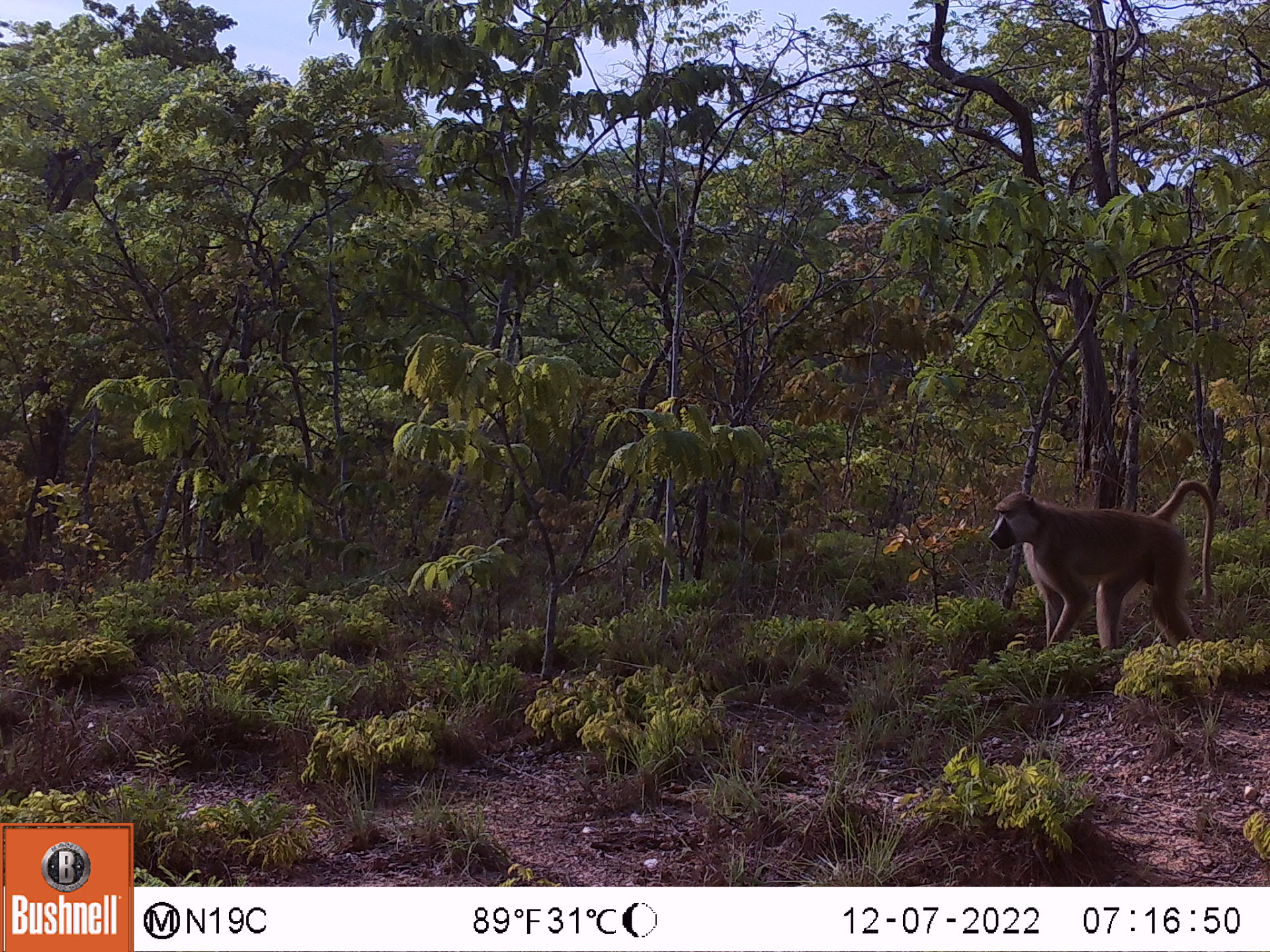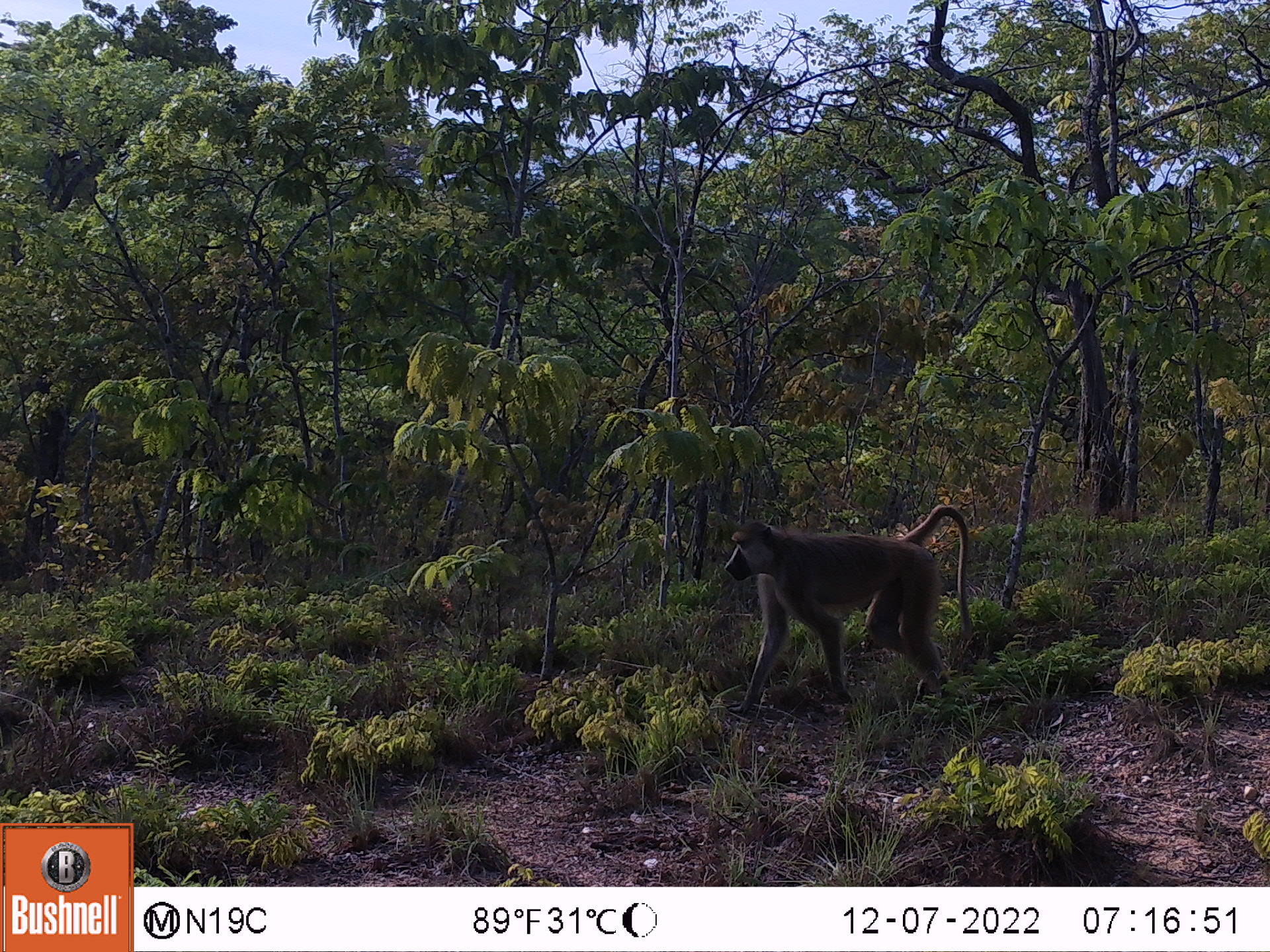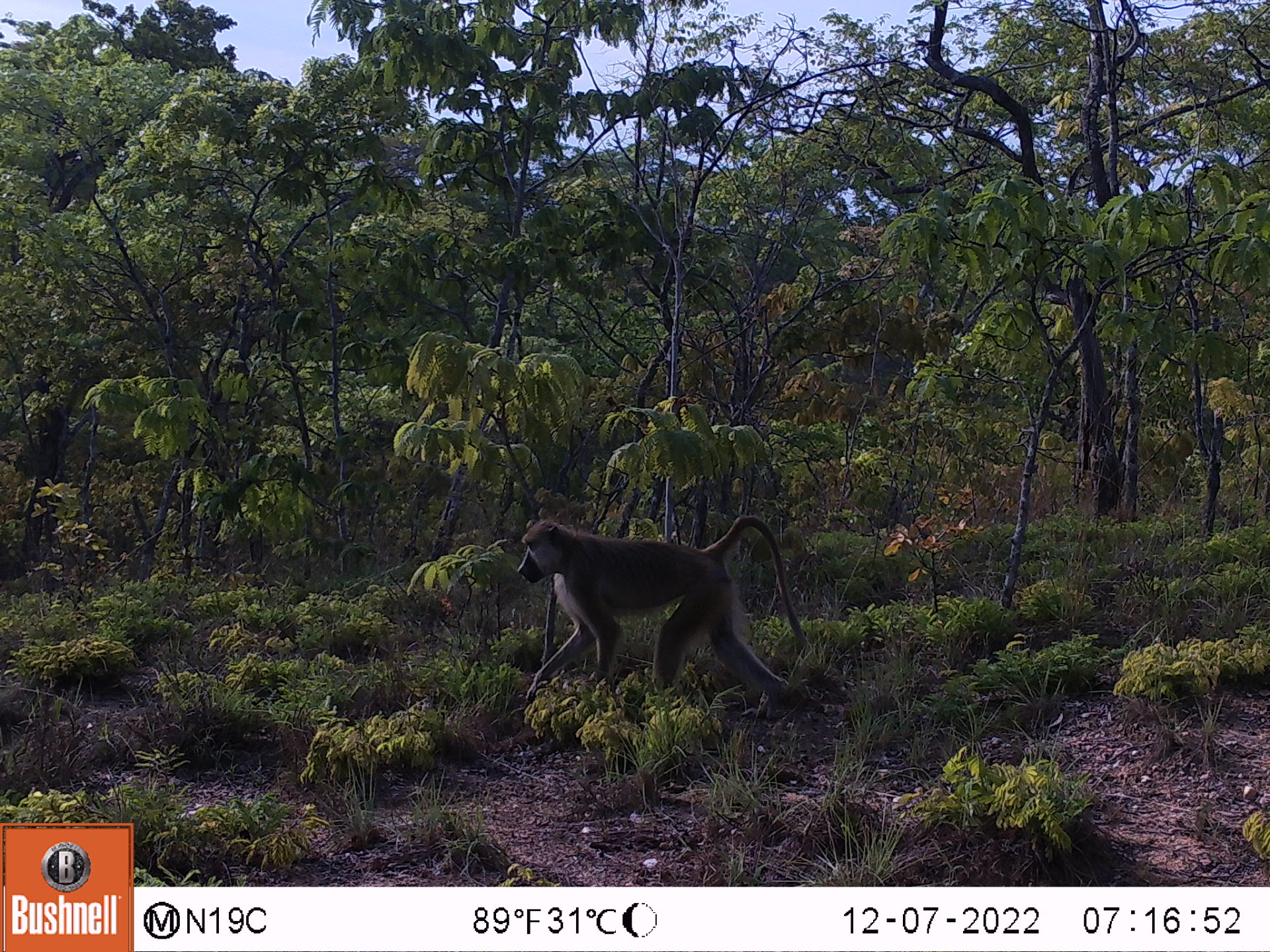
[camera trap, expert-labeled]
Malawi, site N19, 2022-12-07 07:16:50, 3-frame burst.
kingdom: Animalia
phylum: Chordata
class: Mammalia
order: Primates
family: Cercopithecidae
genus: Papio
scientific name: Papio cynocephalus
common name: yellow baboon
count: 1